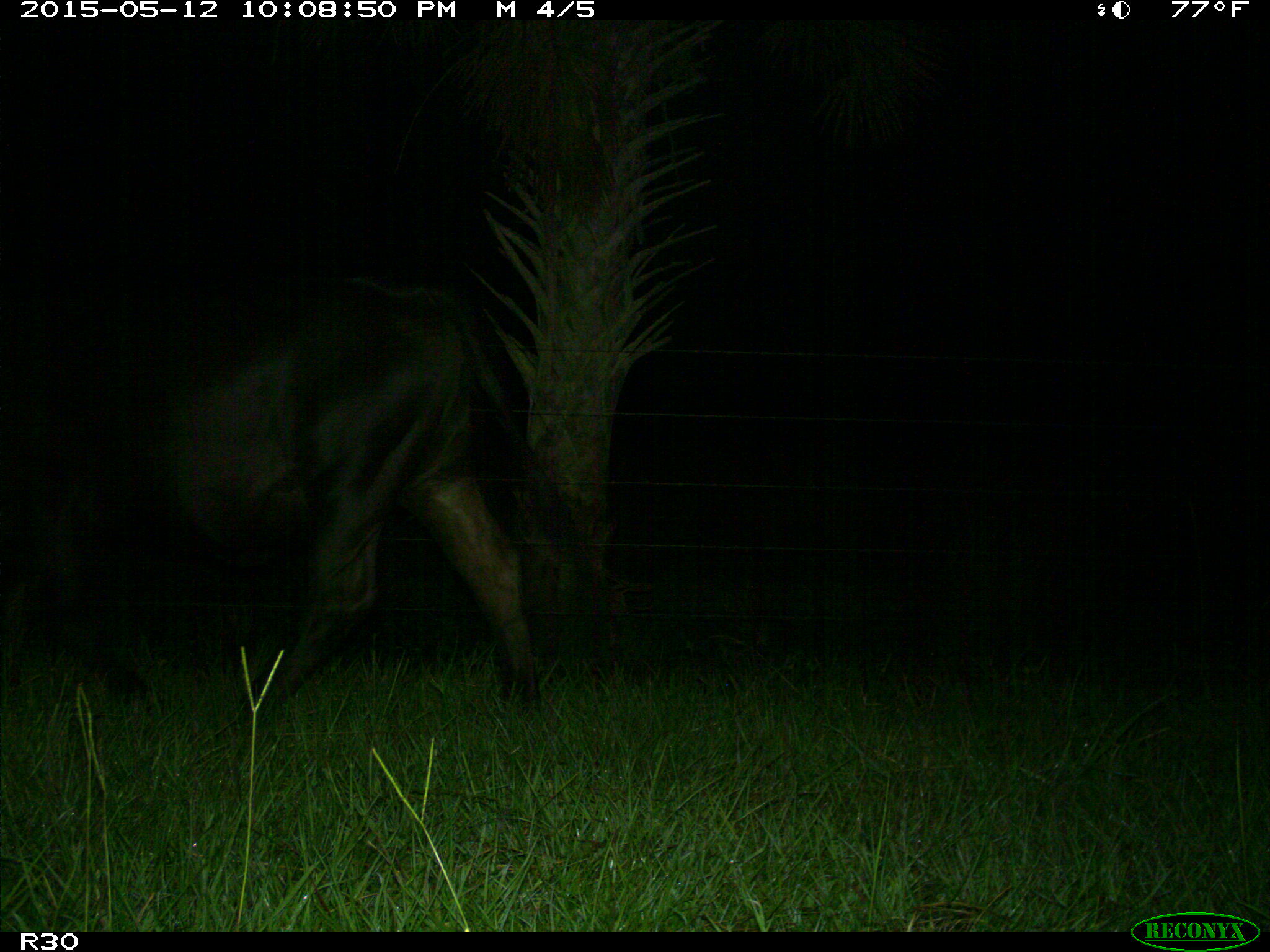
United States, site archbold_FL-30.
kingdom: Animalia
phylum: Chordata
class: Mammalia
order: Artiodactyla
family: Bovidae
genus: Bos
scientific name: Bos taurus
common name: domestic cow